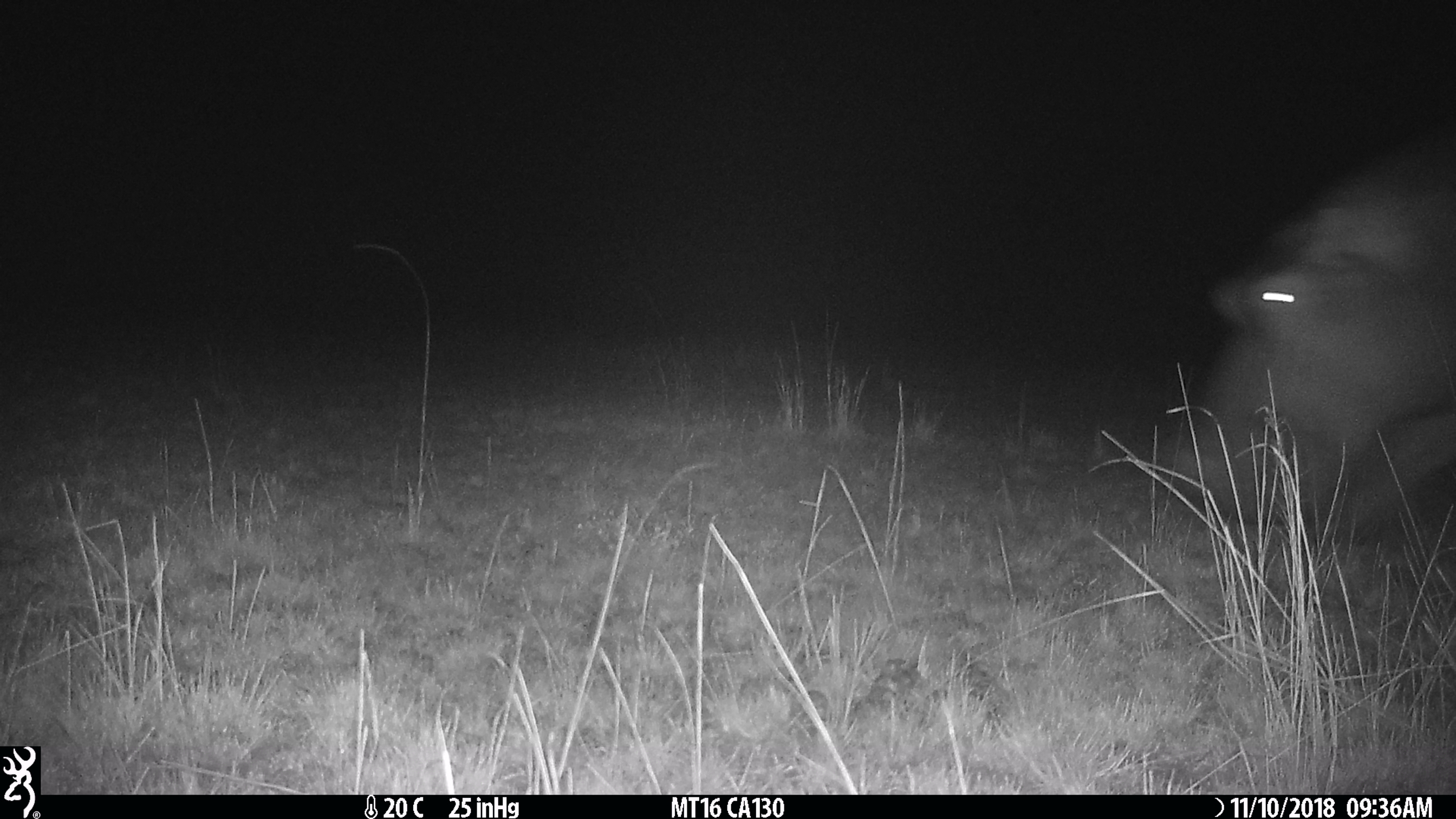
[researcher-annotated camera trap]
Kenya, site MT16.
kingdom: Animalia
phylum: Chordata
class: Mammalia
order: Artiodactyla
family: Hippopotamidae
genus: Hippopotamus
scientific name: Hippopotamus amphibius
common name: hippopotamus